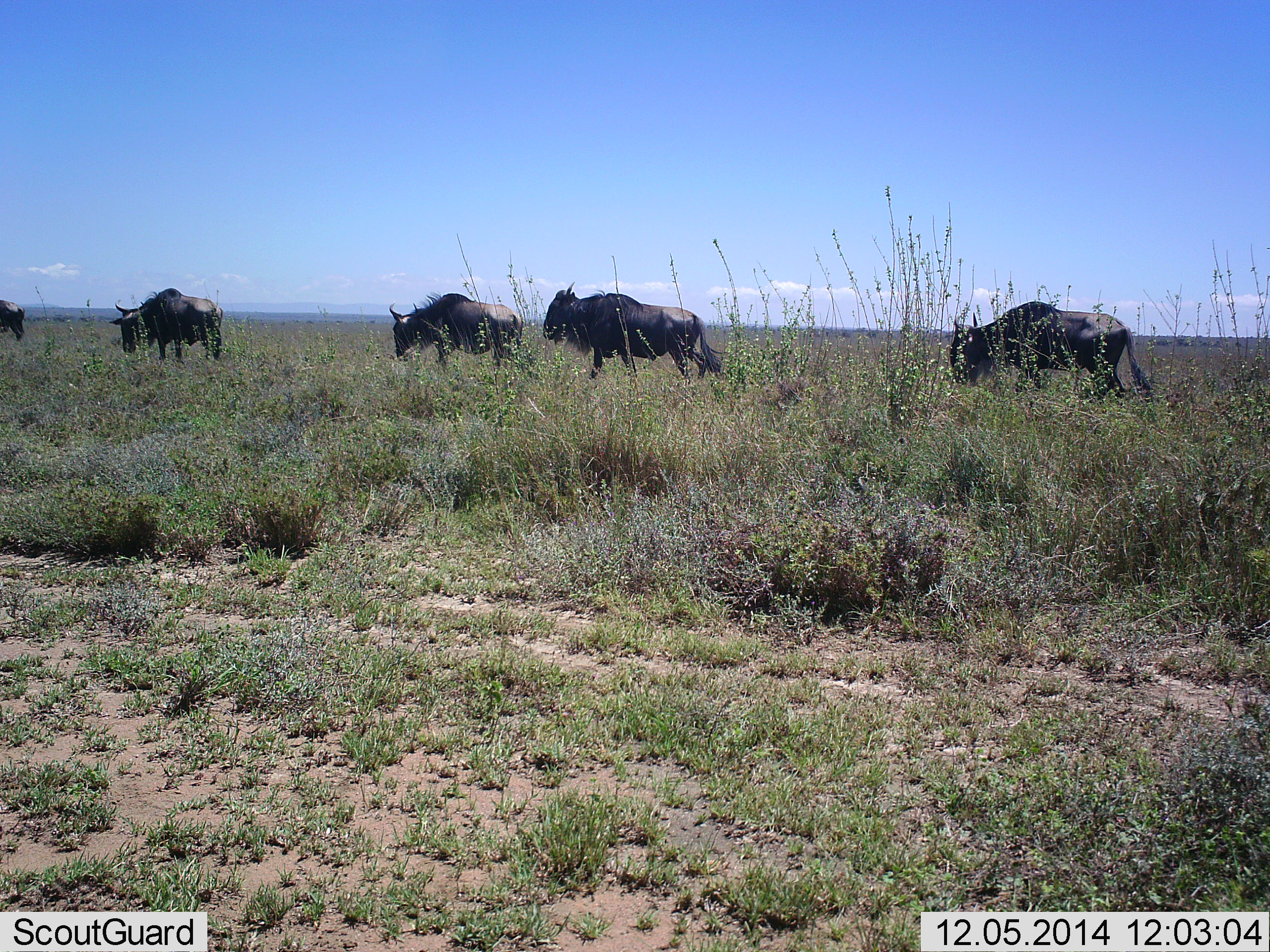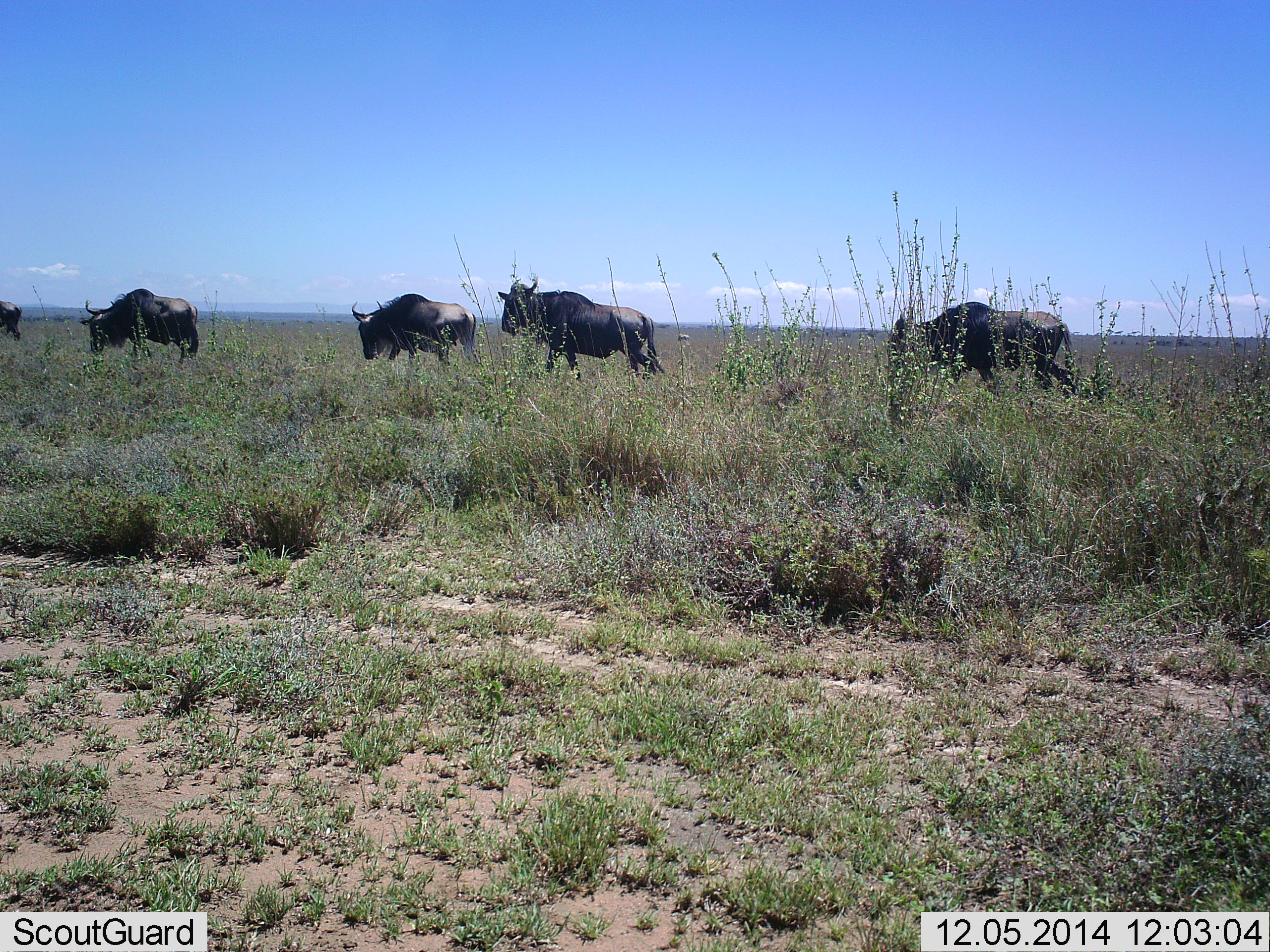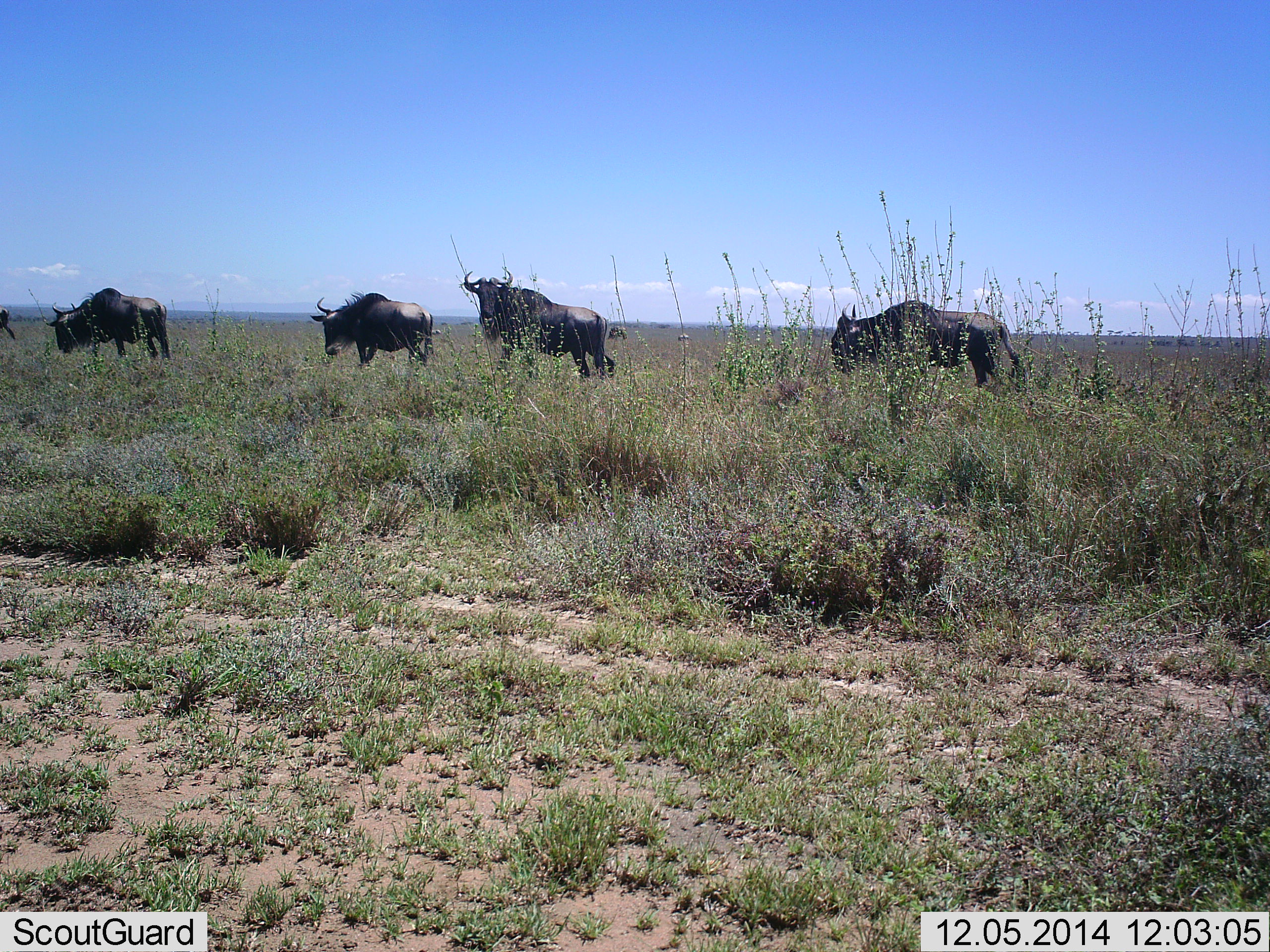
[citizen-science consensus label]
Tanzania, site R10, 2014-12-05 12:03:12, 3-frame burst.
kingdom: Animalia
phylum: Chordata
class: Mammalia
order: Artiodactyla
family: Bovidae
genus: Connochaetes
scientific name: Connochaetes taurinus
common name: blue wildebeest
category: wildebeest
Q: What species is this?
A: Wildebeest (blue wildebeest) (Connochaetes taurinus).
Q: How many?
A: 5.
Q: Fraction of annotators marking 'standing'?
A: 0%.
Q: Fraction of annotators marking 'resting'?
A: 0%.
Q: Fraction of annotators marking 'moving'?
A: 100%.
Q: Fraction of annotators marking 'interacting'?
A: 0%.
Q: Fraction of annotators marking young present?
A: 0%.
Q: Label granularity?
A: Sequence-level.